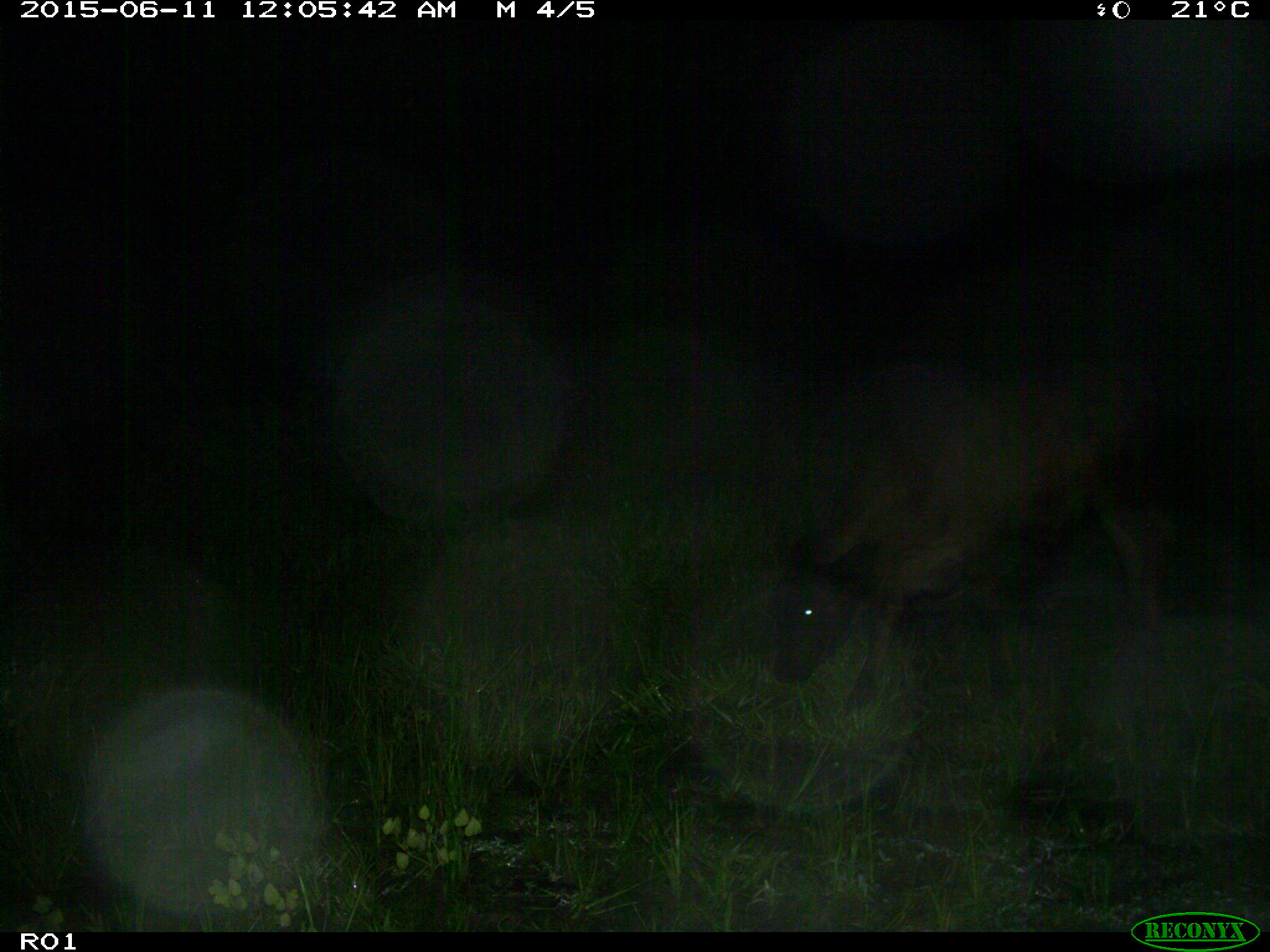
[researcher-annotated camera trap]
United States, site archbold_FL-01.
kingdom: Animalia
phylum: Chordata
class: Mammalia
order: Artiodactyla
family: Bovidae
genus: Bos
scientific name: Bos taurus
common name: domestic cow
Bos taurus (domestic cow).